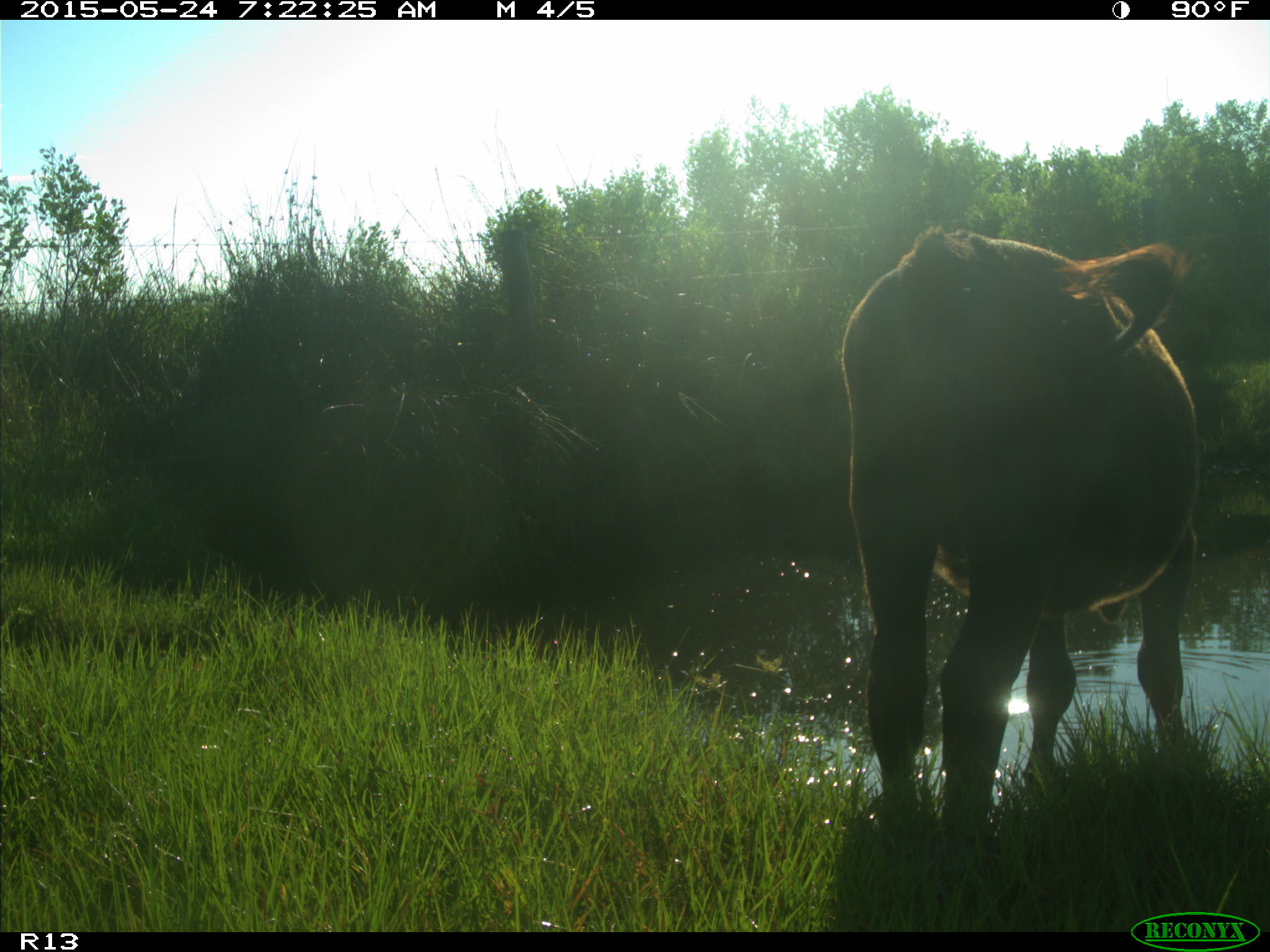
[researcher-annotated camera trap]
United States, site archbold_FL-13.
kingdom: Animalia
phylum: Chordata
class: Mammalia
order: Artiodactyla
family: Bovidae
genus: Bos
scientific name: Bos taurus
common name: domestic cow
Bos taurus (domestic cow).